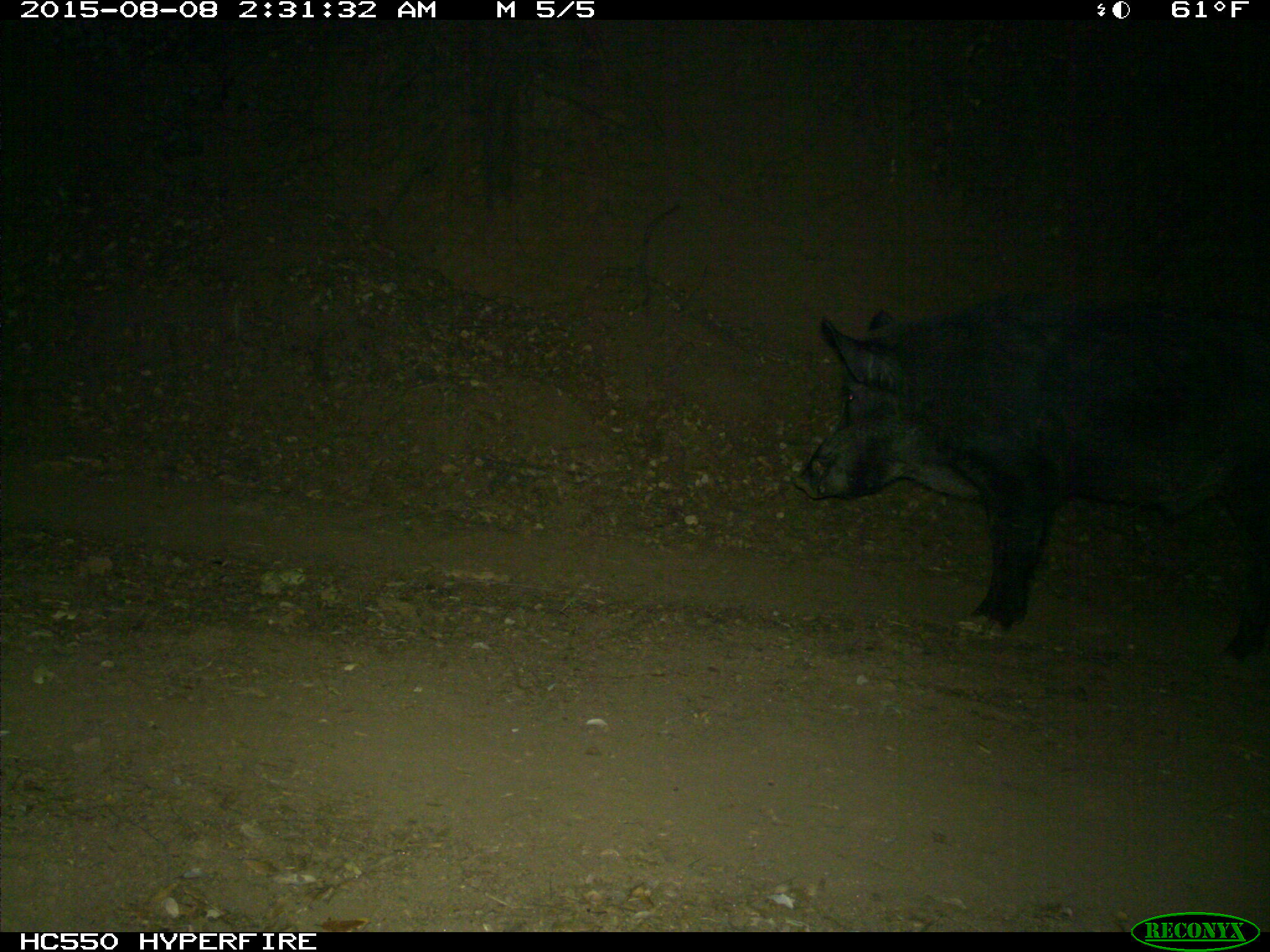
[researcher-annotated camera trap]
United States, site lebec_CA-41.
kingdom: Animalia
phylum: Chordata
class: Mammalia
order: Artiodactyla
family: Suidae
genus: Sus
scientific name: Sus scrofa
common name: wild boar